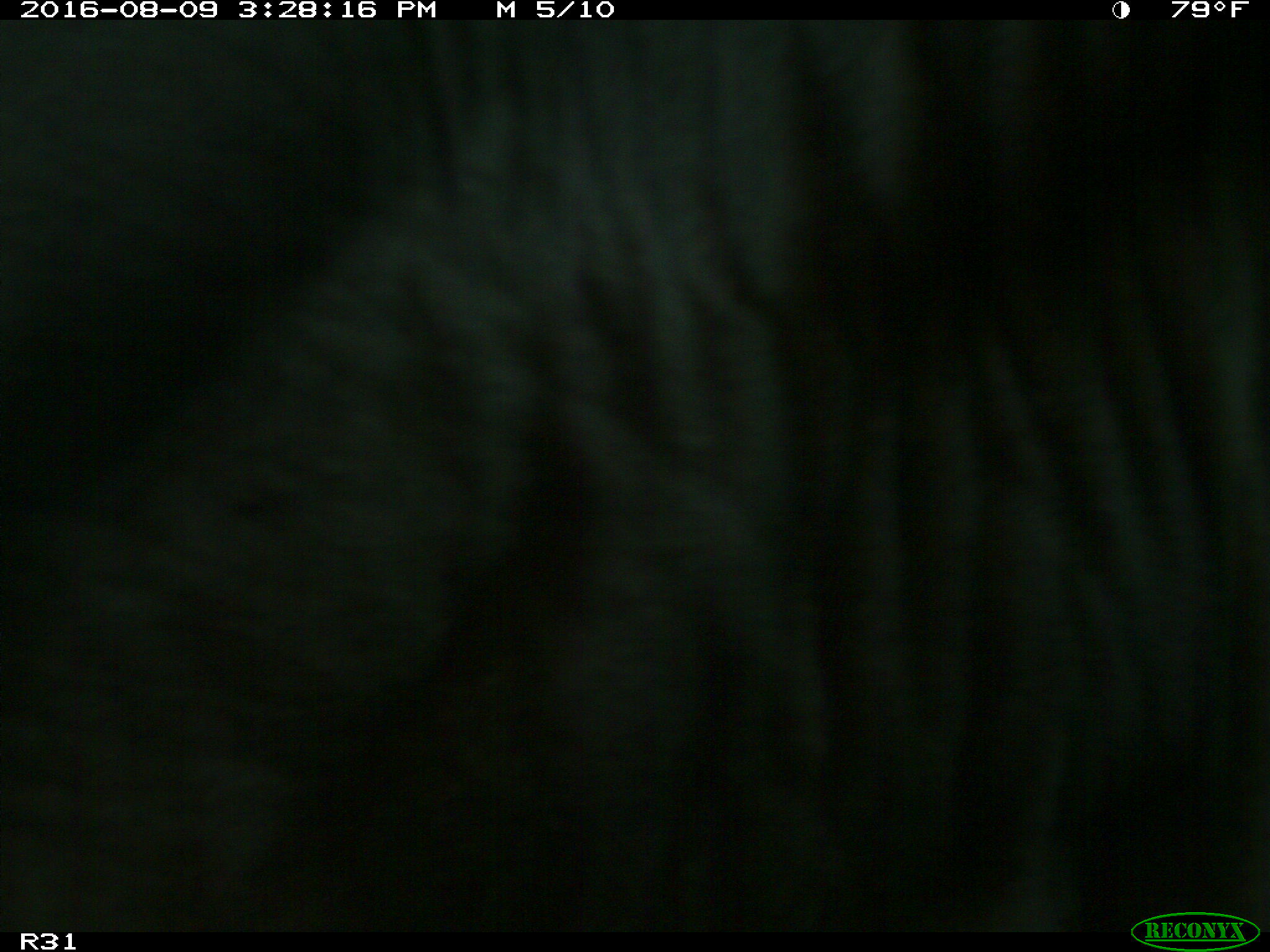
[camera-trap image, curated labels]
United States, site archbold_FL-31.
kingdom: Animalia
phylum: Chordata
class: Mammalia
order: Artiodactyla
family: Bovidae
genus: Bos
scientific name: Bos taurus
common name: domestic cow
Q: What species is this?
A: Bos taurus (domestic cow).